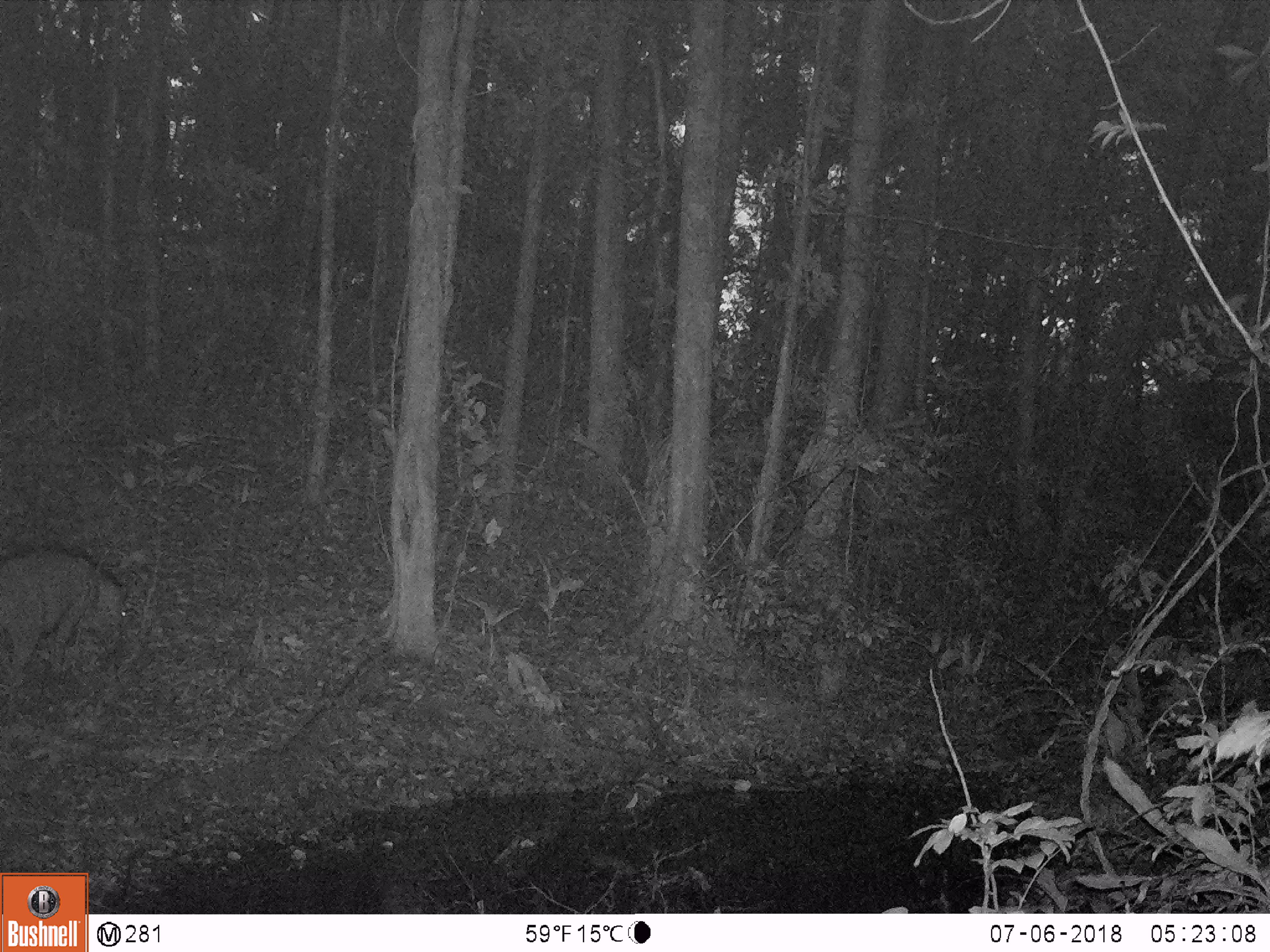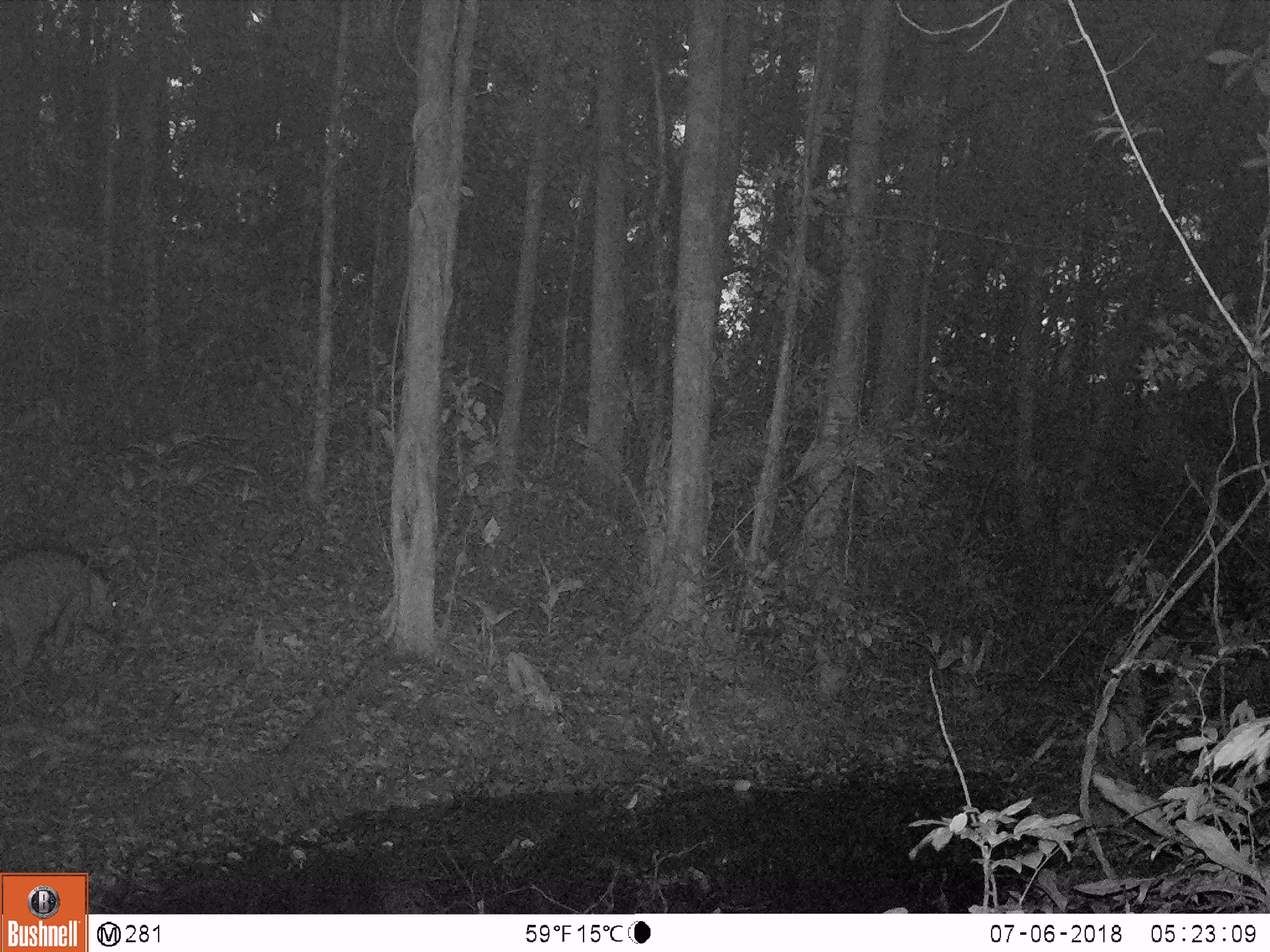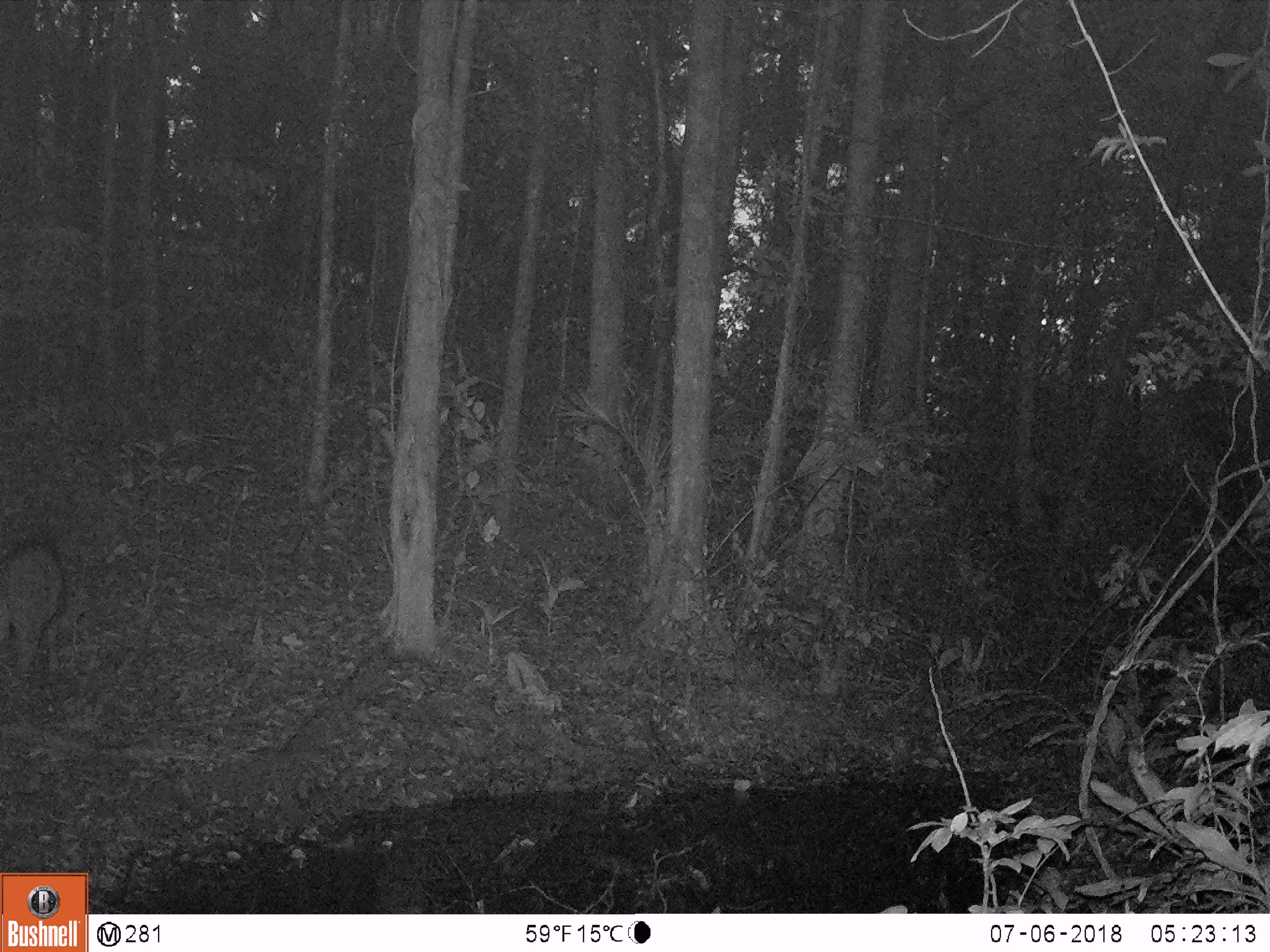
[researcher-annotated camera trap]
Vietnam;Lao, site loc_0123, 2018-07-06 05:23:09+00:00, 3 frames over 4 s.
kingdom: Animalia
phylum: Chordata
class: Mammalia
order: Artiodactyla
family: Suidae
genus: Sus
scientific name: Sus scrofa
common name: eurasian wild pig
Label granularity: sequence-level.